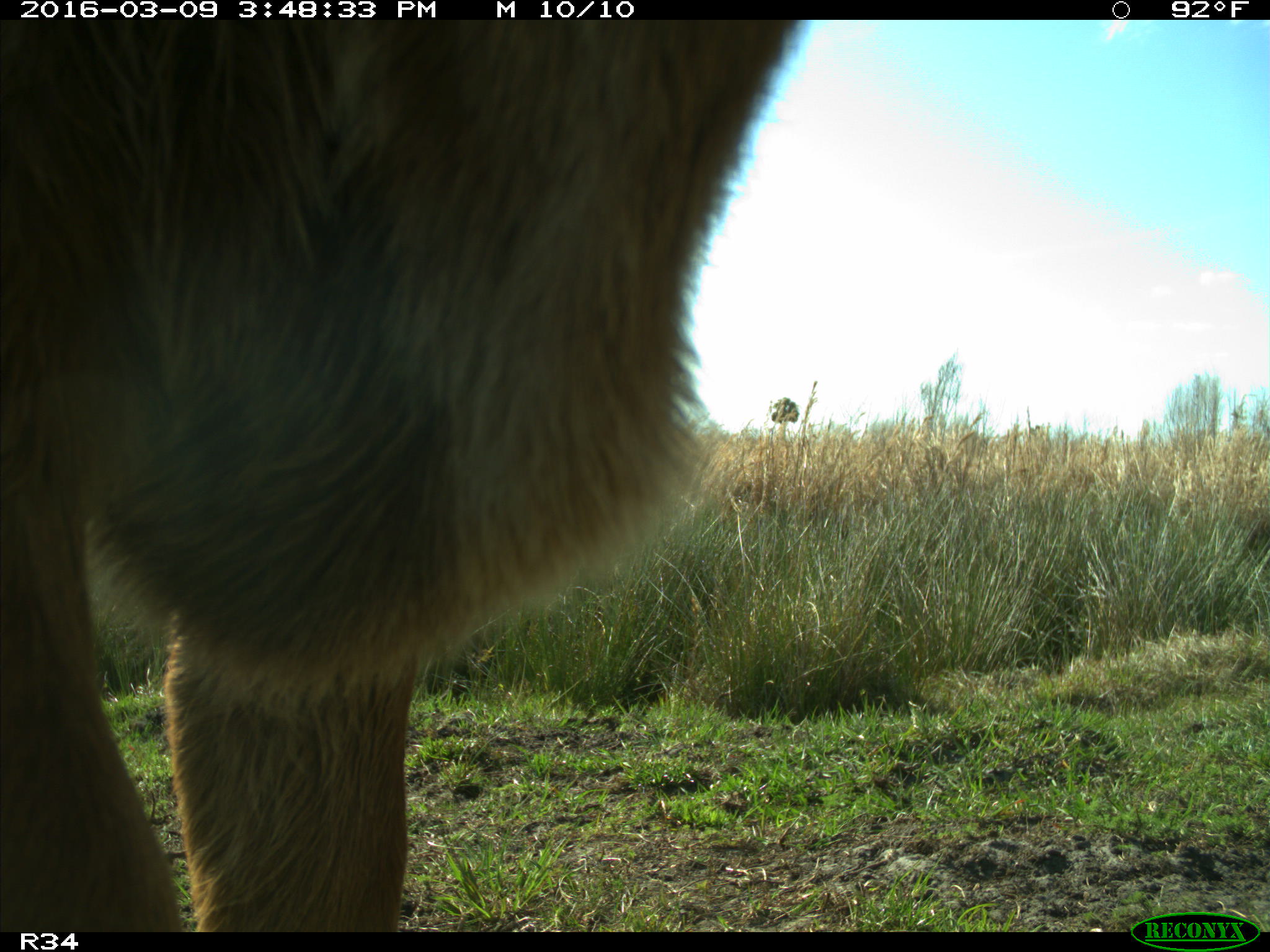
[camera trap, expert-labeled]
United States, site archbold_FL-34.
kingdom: Animalia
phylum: Chordata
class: Mammalia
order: Artiodactyla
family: Bovidae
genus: Bos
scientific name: Bos taurus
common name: domestic cow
Bos taurus (domestic cow).